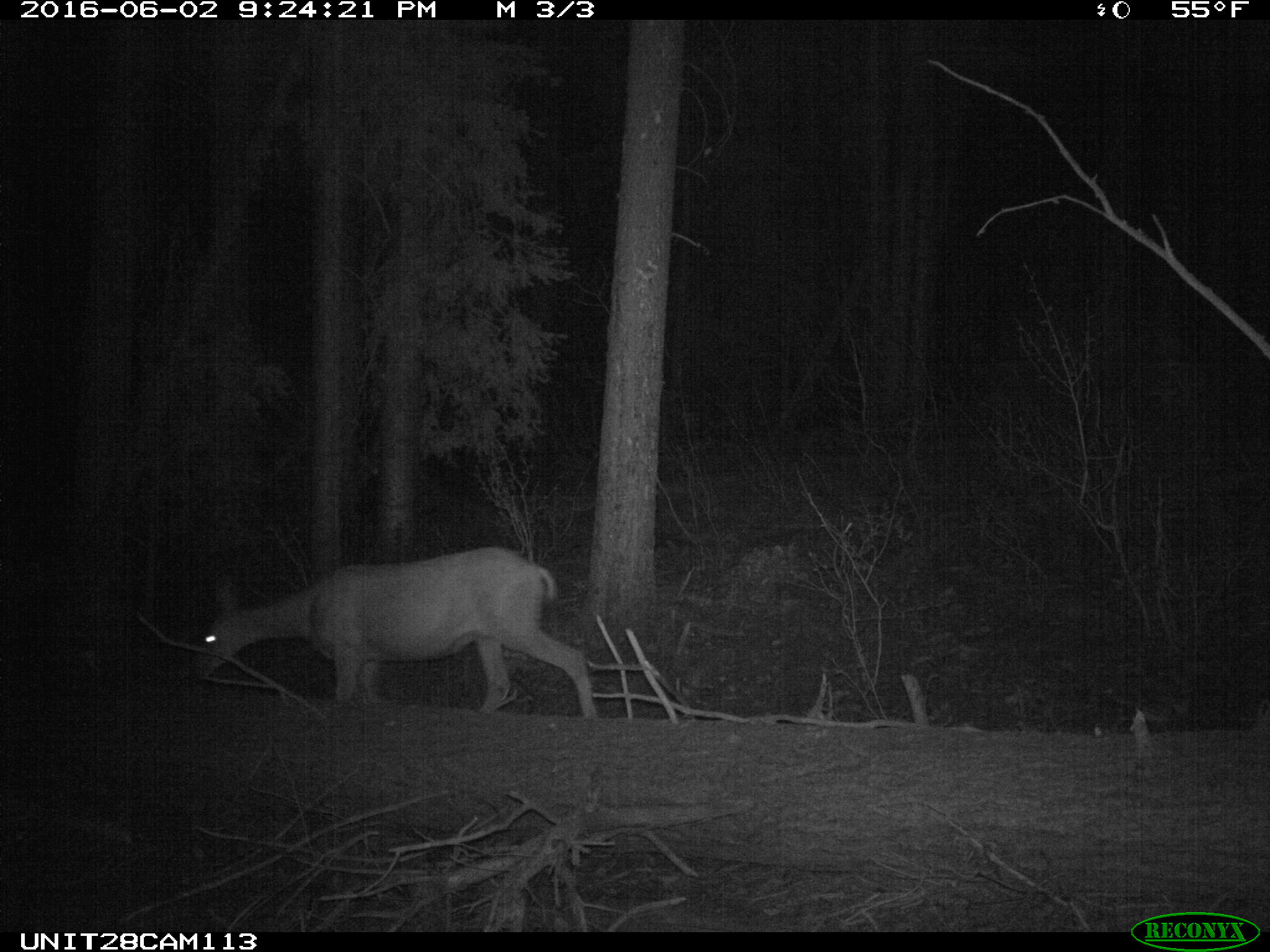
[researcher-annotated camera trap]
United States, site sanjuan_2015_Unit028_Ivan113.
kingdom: Animalia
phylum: Chordata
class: Mammalia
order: Artiodactyla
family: Cervidae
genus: Odocoileus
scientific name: Odocoileus hemionus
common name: mule deer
Odocoileus hemionus (mule deer).